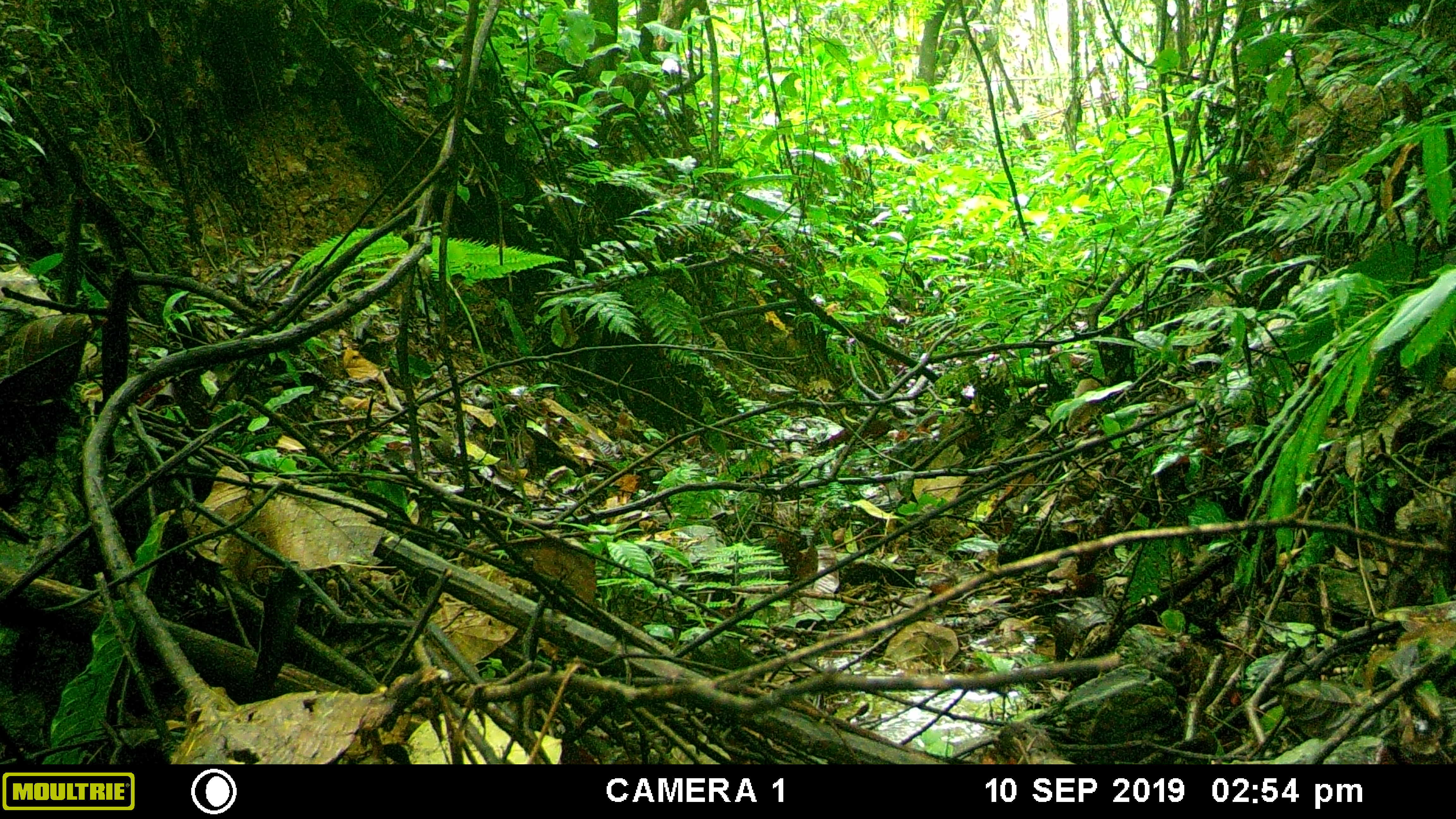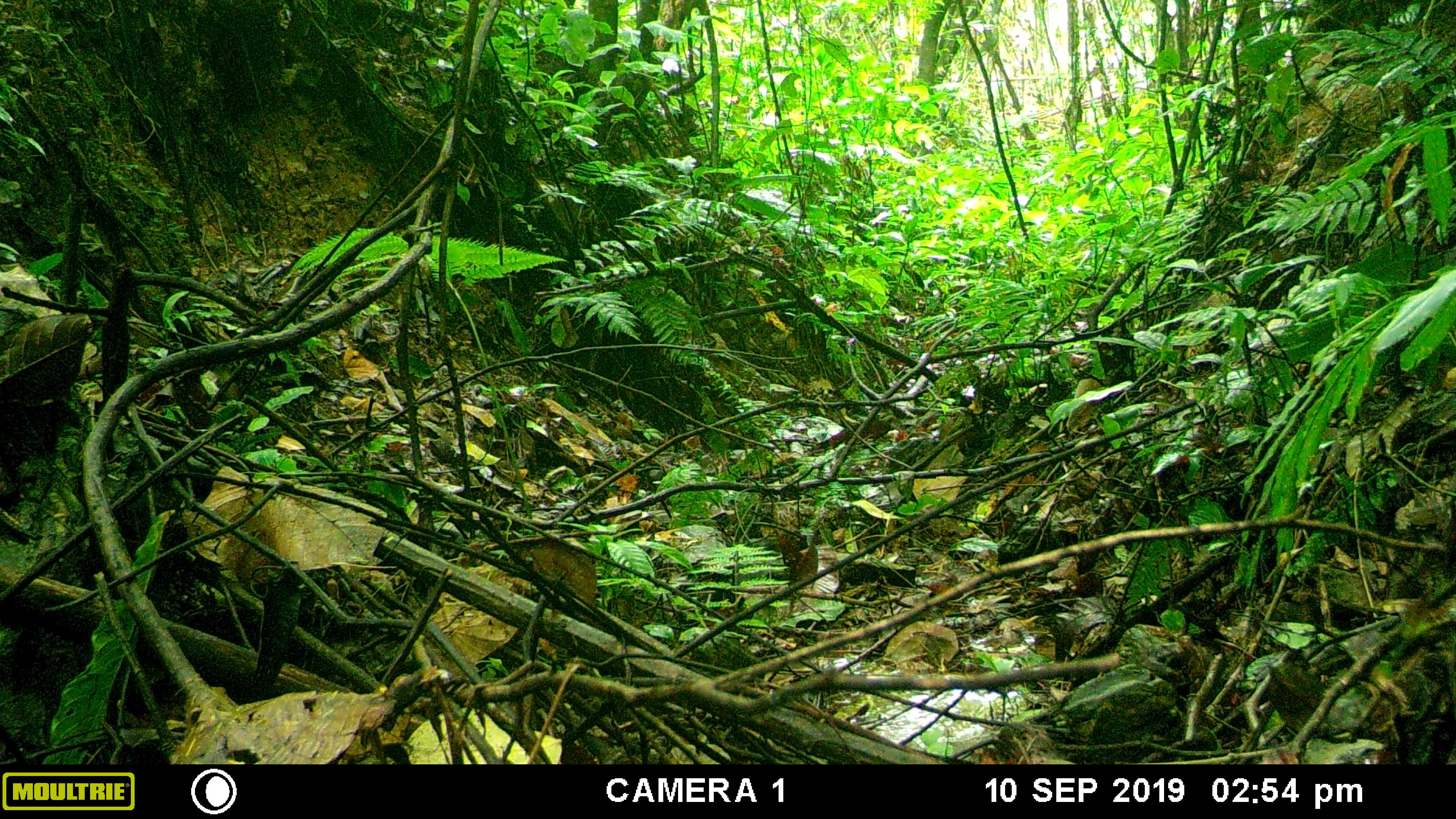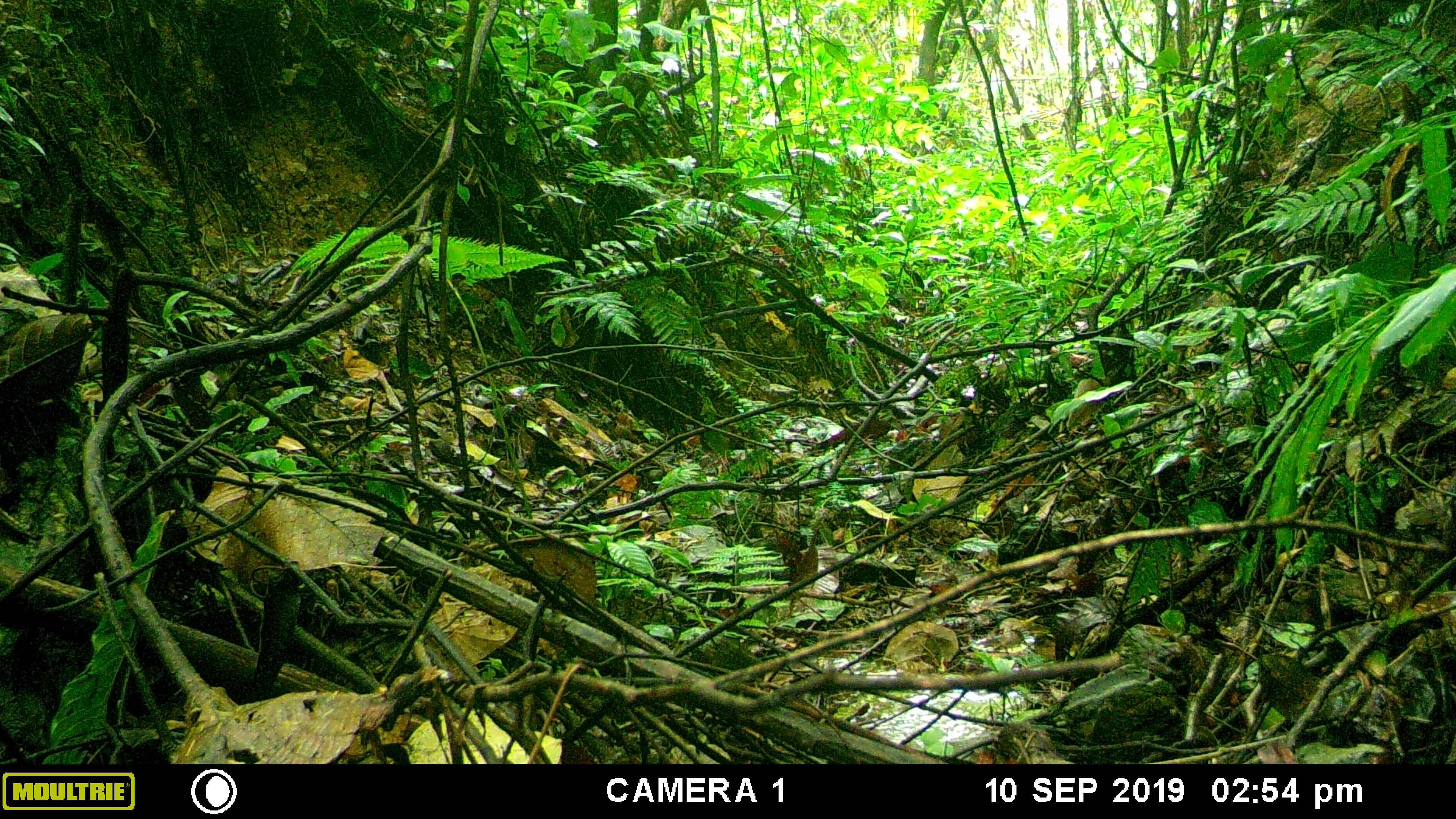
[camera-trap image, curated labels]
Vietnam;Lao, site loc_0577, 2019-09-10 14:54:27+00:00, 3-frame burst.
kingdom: Animalia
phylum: Chordata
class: Mammalia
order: Artiodactyla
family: Suidae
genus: Sus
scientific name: Sus scrofa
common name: eurasian wild pig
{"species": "eurasian wild pig (Sus scrofa)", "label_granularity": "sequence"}